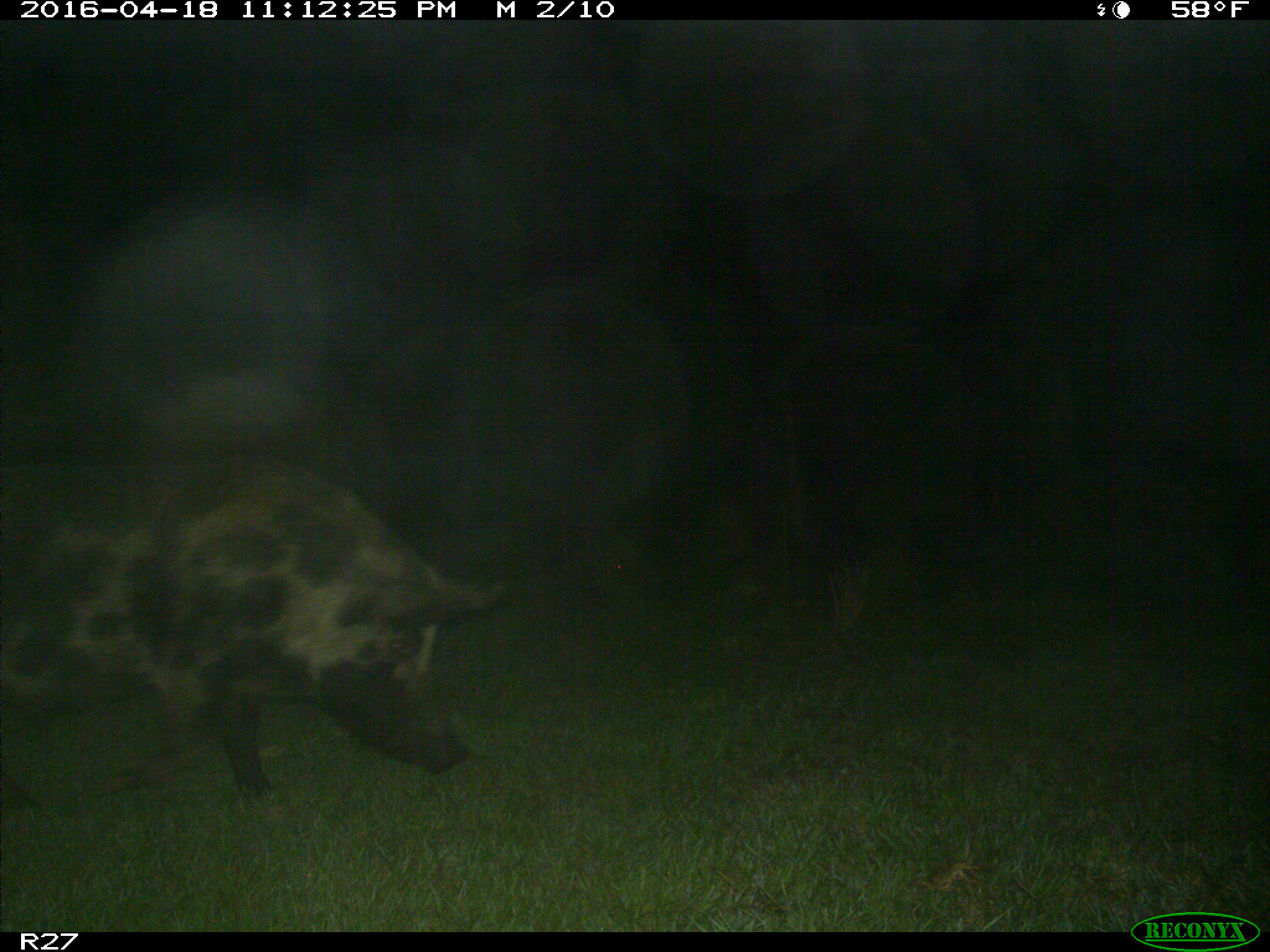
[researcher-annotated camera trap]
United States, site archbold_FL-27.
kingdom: Animalia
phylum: Chordata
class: Mammalia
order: Artiodactyla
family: Suidae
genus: Sus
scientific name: Sus scrofa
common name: wild boar